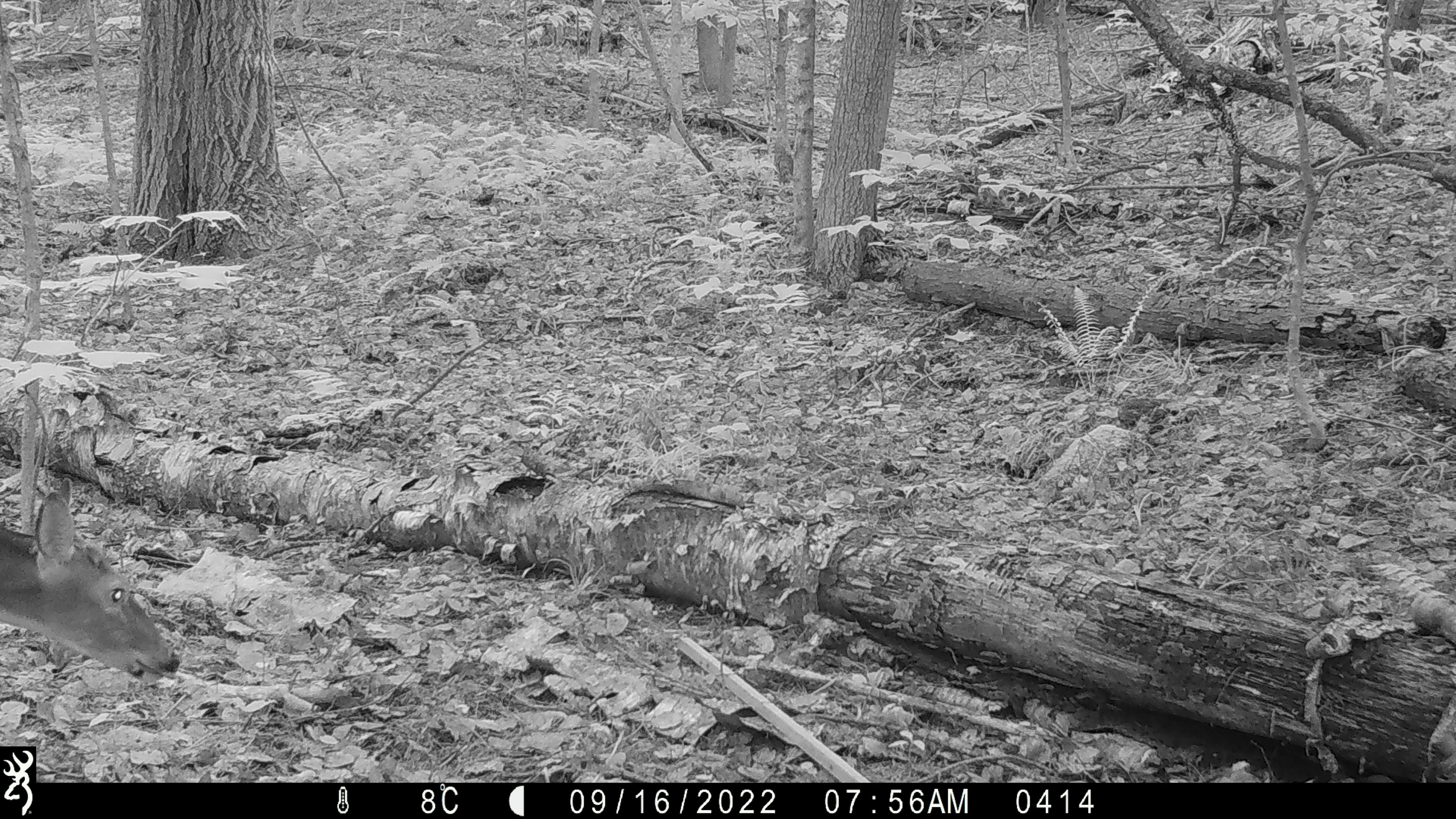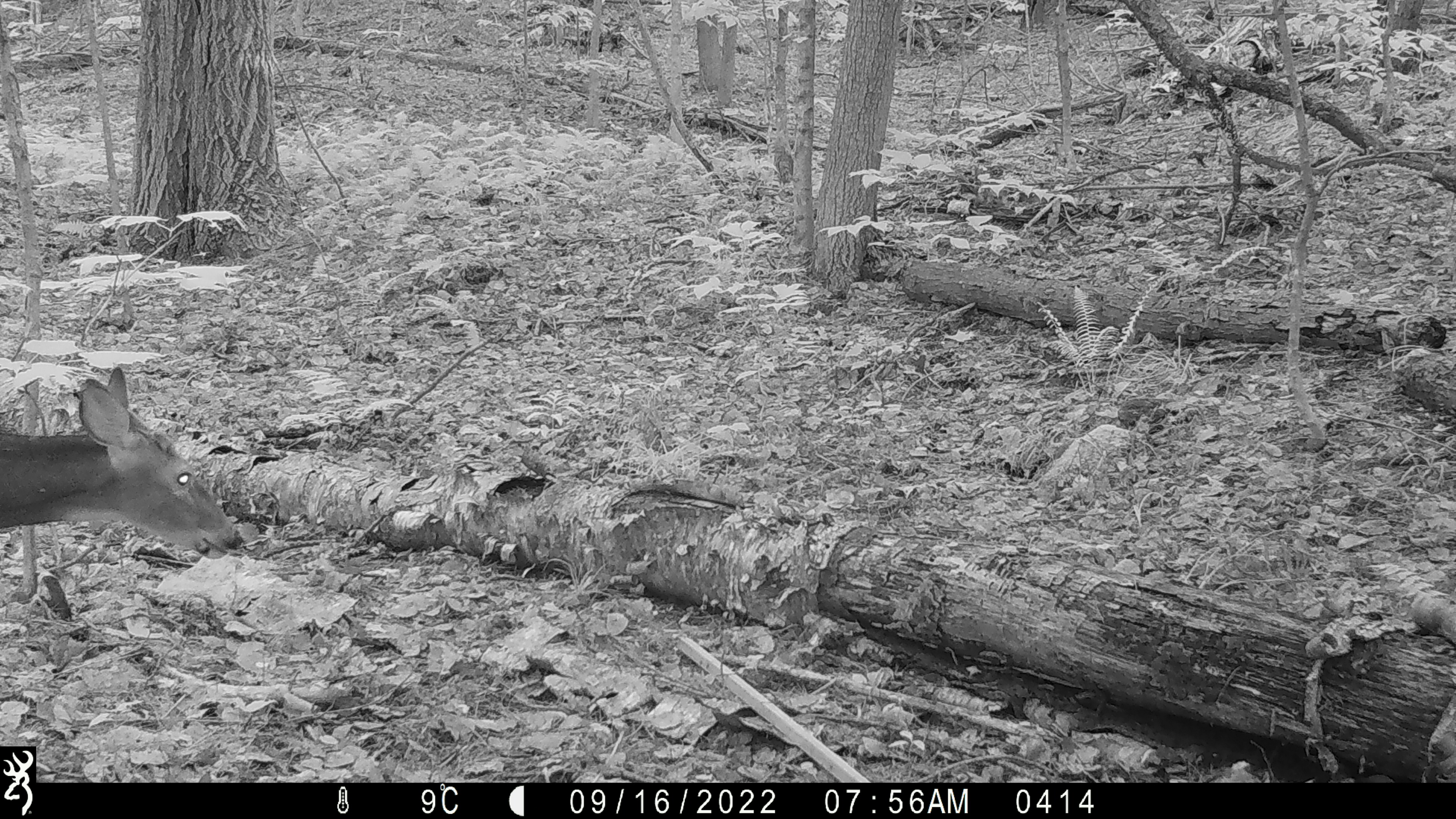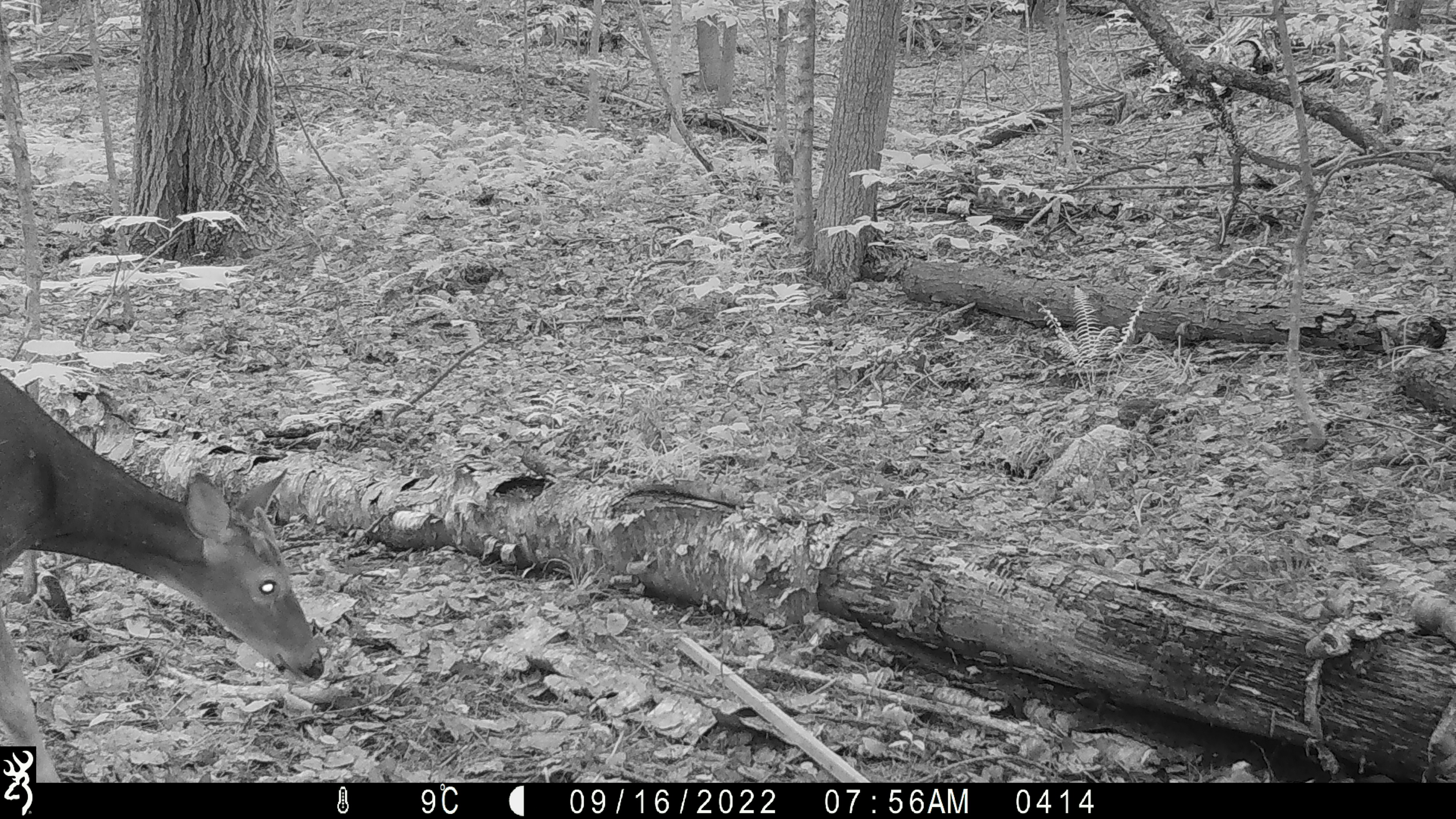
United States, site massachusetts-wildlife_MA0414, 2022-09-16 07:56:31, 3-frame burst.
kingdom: Animalia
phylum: Chordata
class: Mammalia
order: Artiodactyla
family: Cervidae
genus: Odocoileus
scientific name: Odocoileus virginianus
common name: white-tailed deer